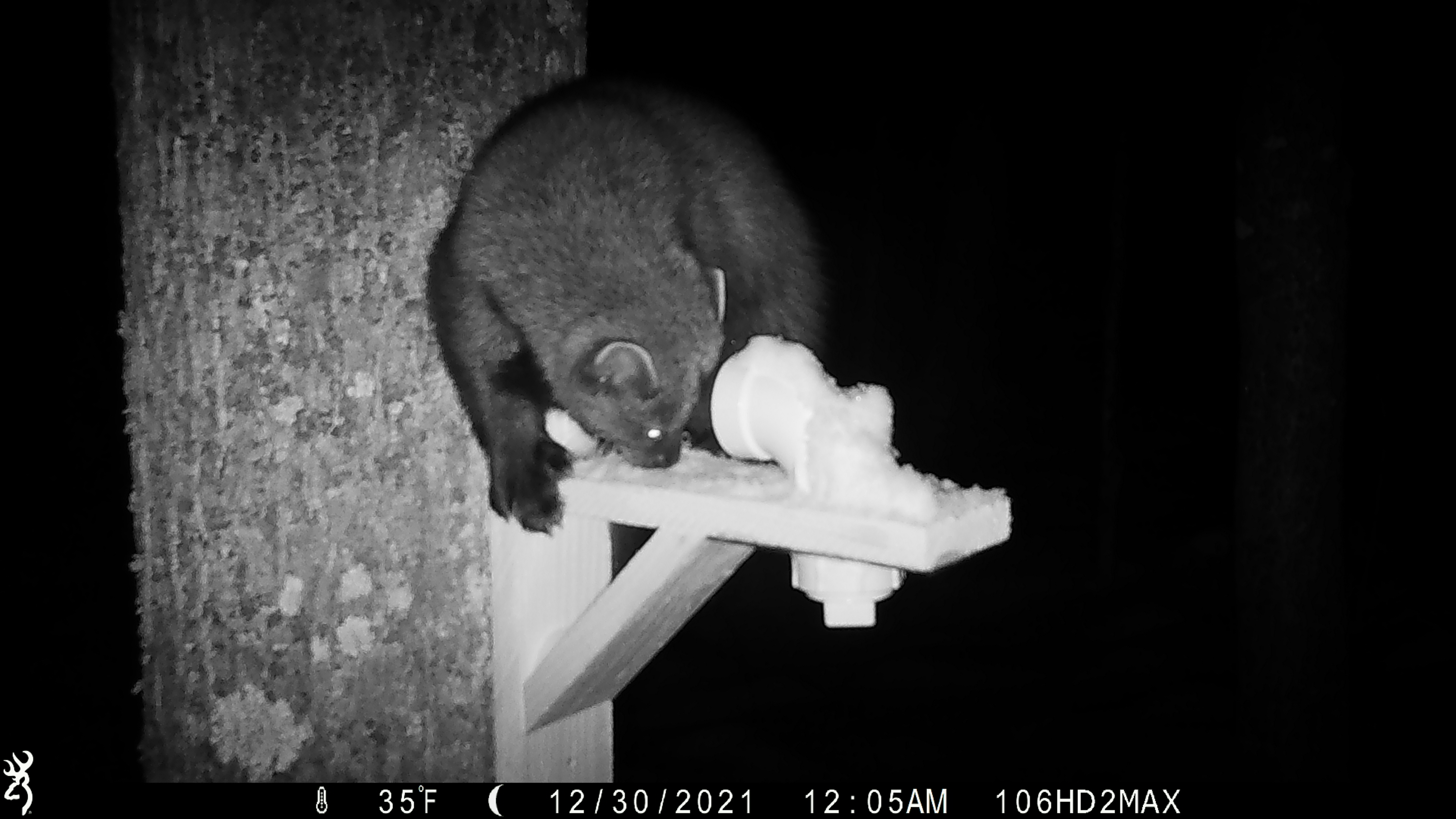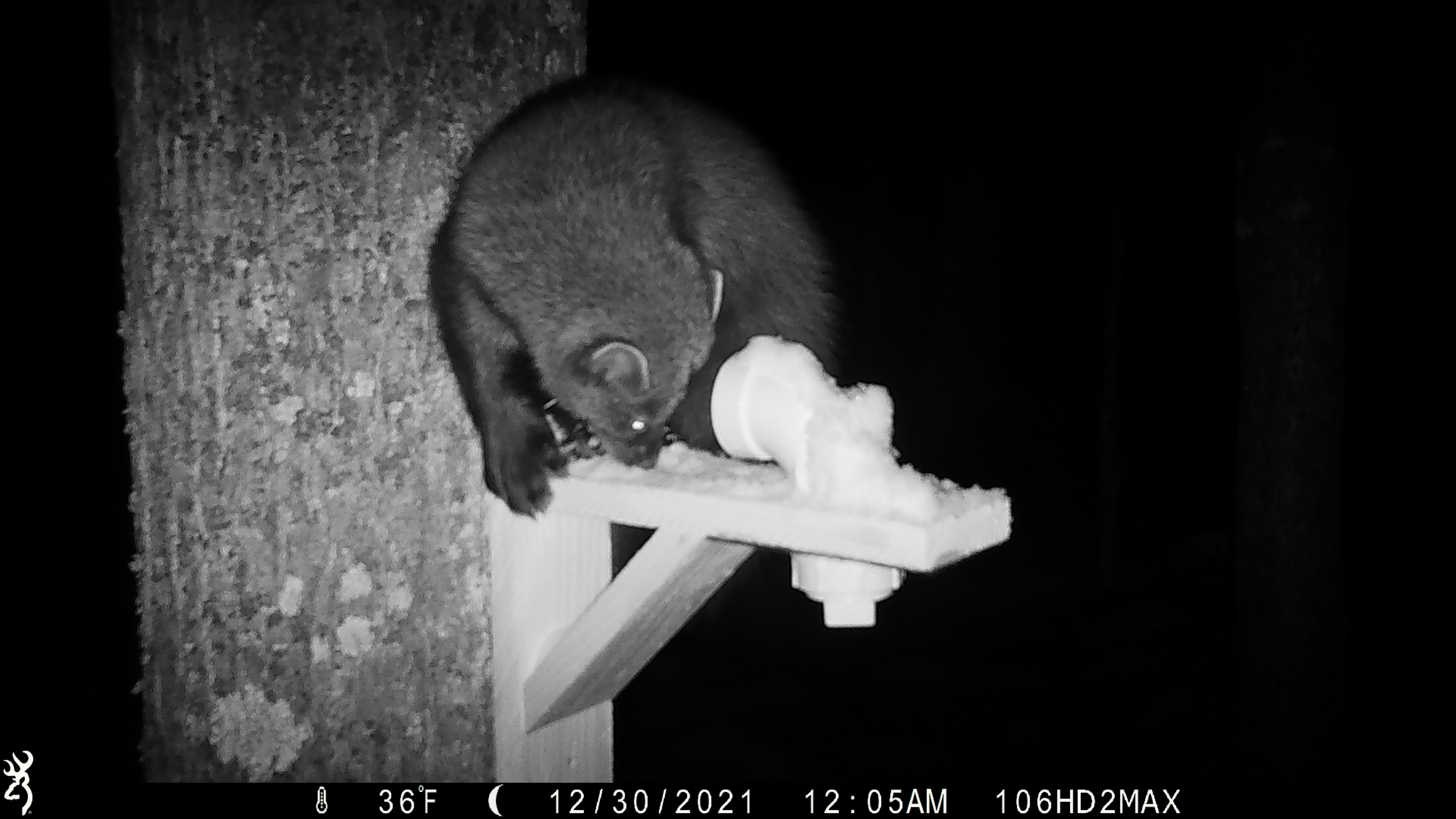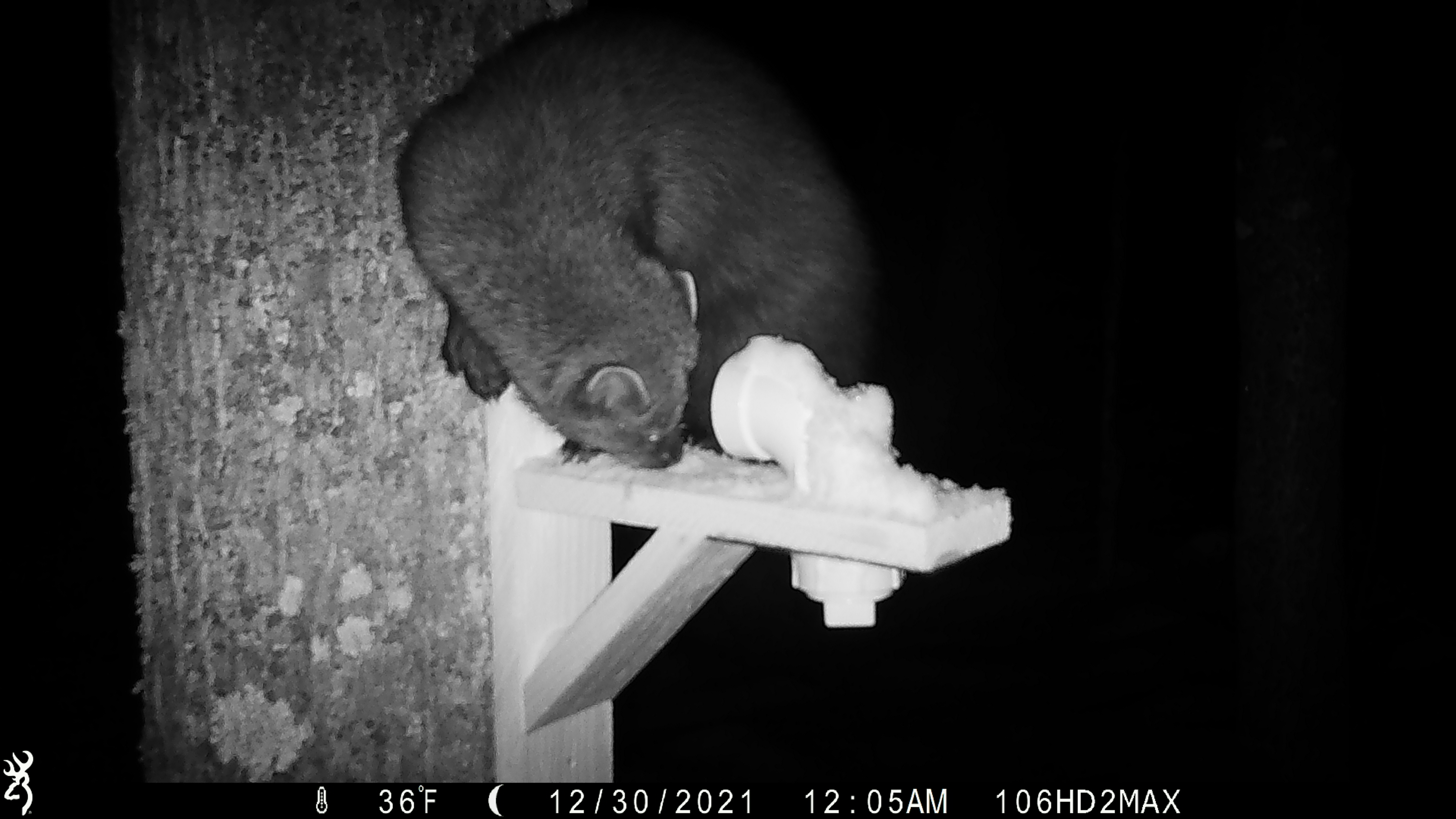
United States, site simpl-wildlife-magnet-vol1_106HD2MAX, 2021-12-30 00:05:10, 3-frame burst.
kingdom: Animalia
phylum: Chordata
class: Mammalia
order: Carnivora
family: Mustelidae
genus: Pekania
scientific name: Pekania pennanti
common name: fisher